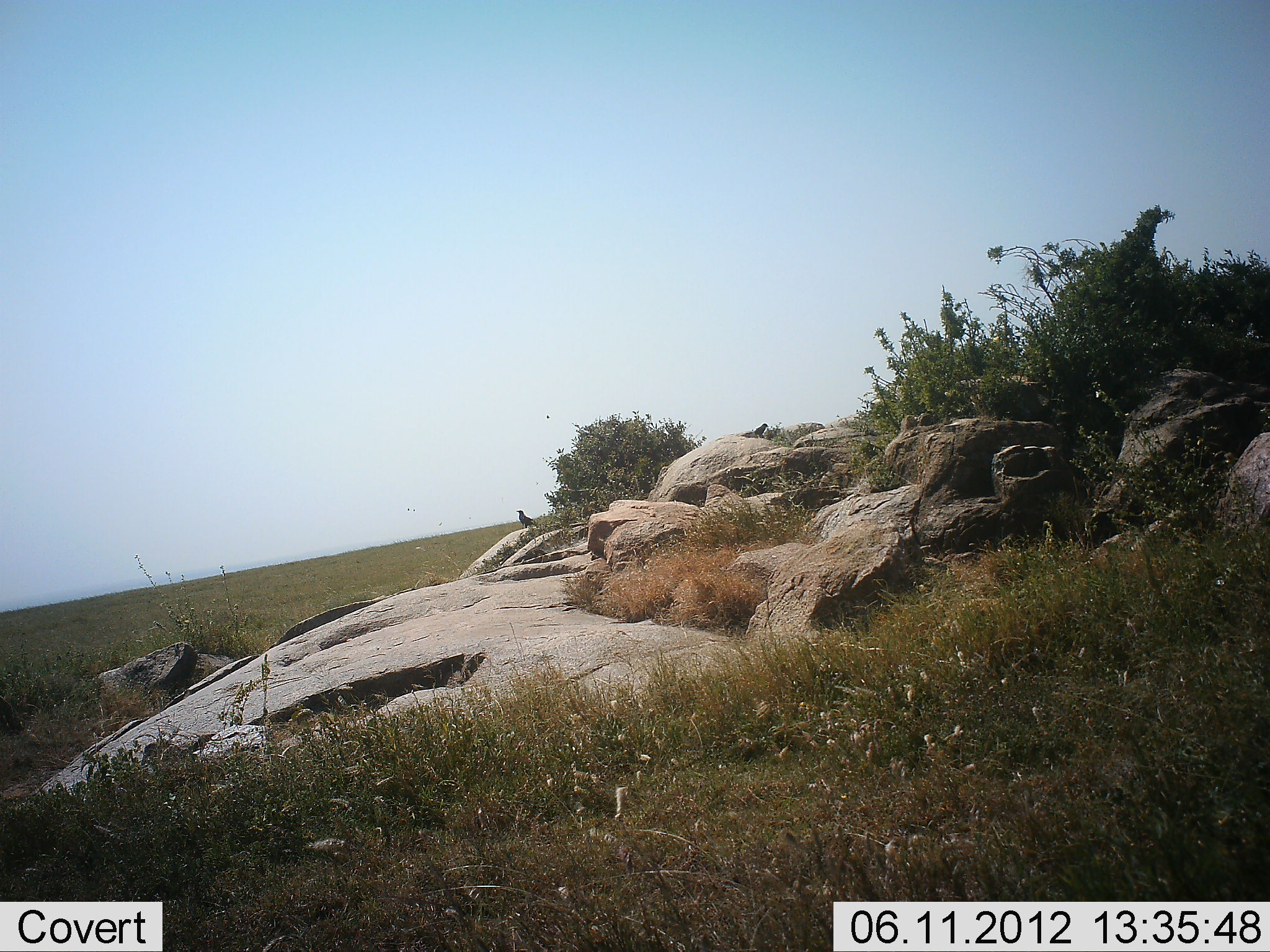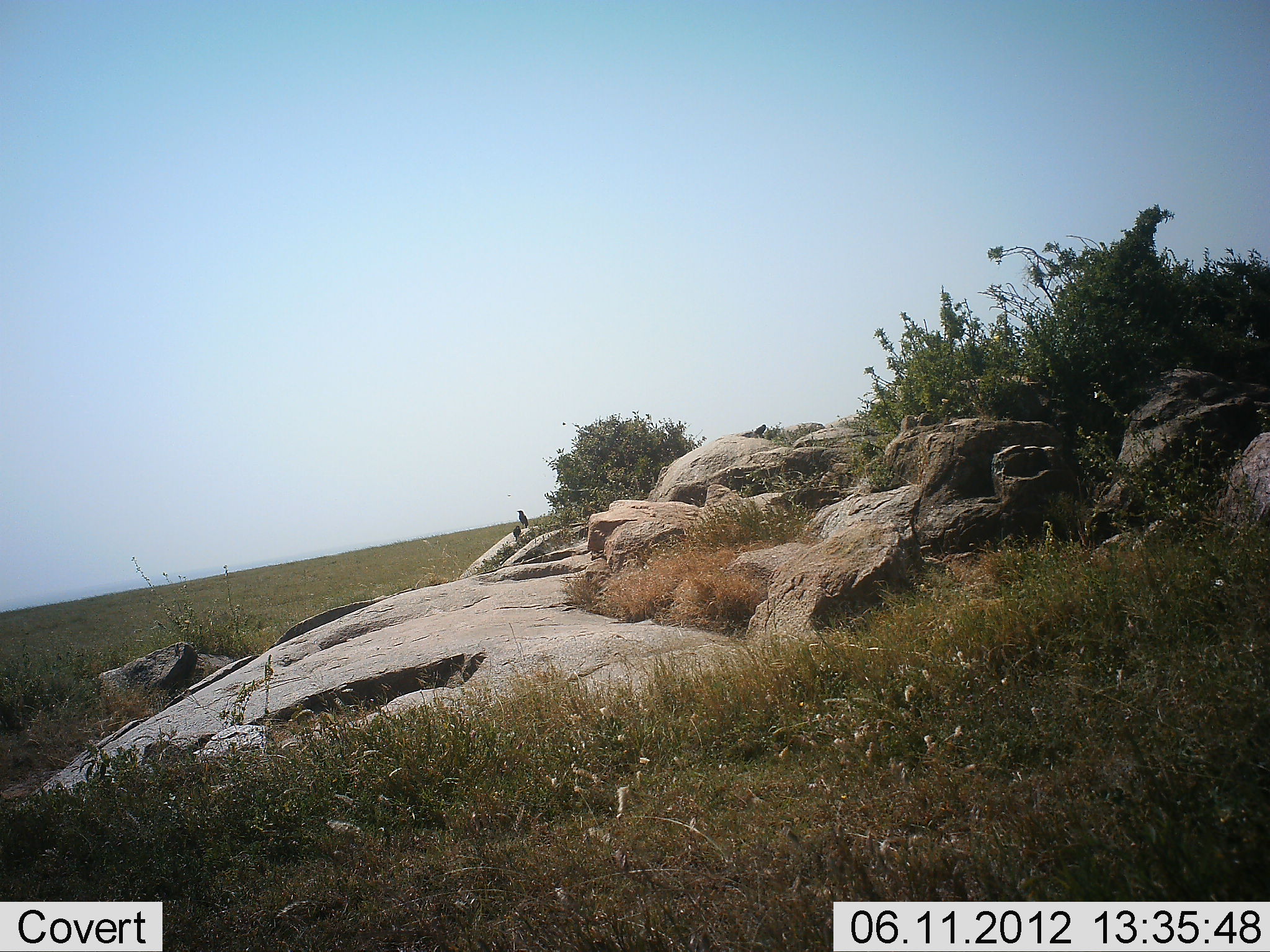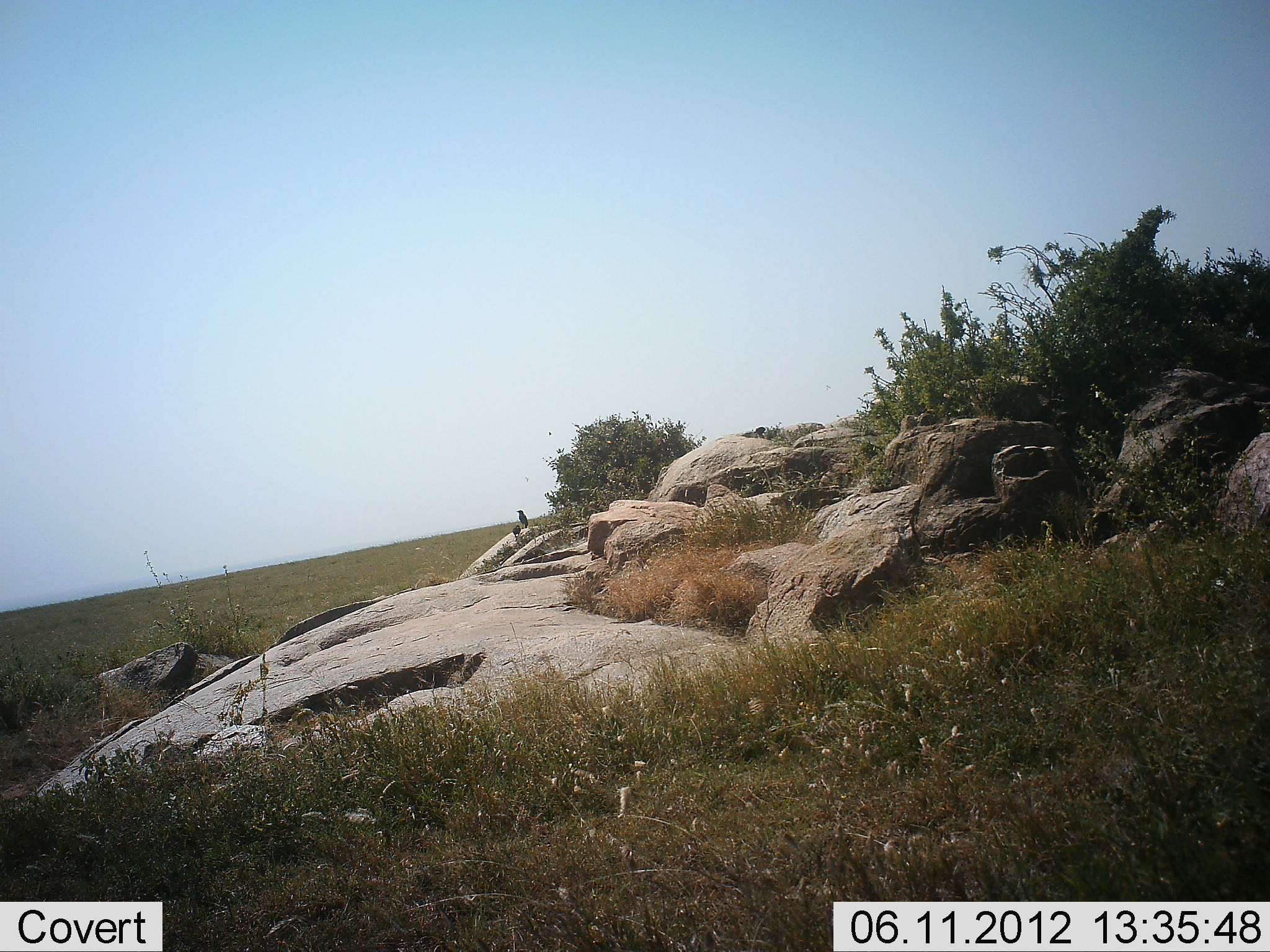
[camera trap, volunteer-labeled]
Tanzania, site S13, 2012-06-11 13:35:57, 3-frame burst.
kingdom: Animalia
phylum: Chordata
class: Aves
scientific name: Aves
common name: bird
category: otherbird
Otherbird (bird) (Aves), count 2. Behavior (volunteer vote fractions): standing 100%, resting 0%, moving 40%, interacting 0%. Young present (vote fraction): 0%. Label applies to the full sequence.